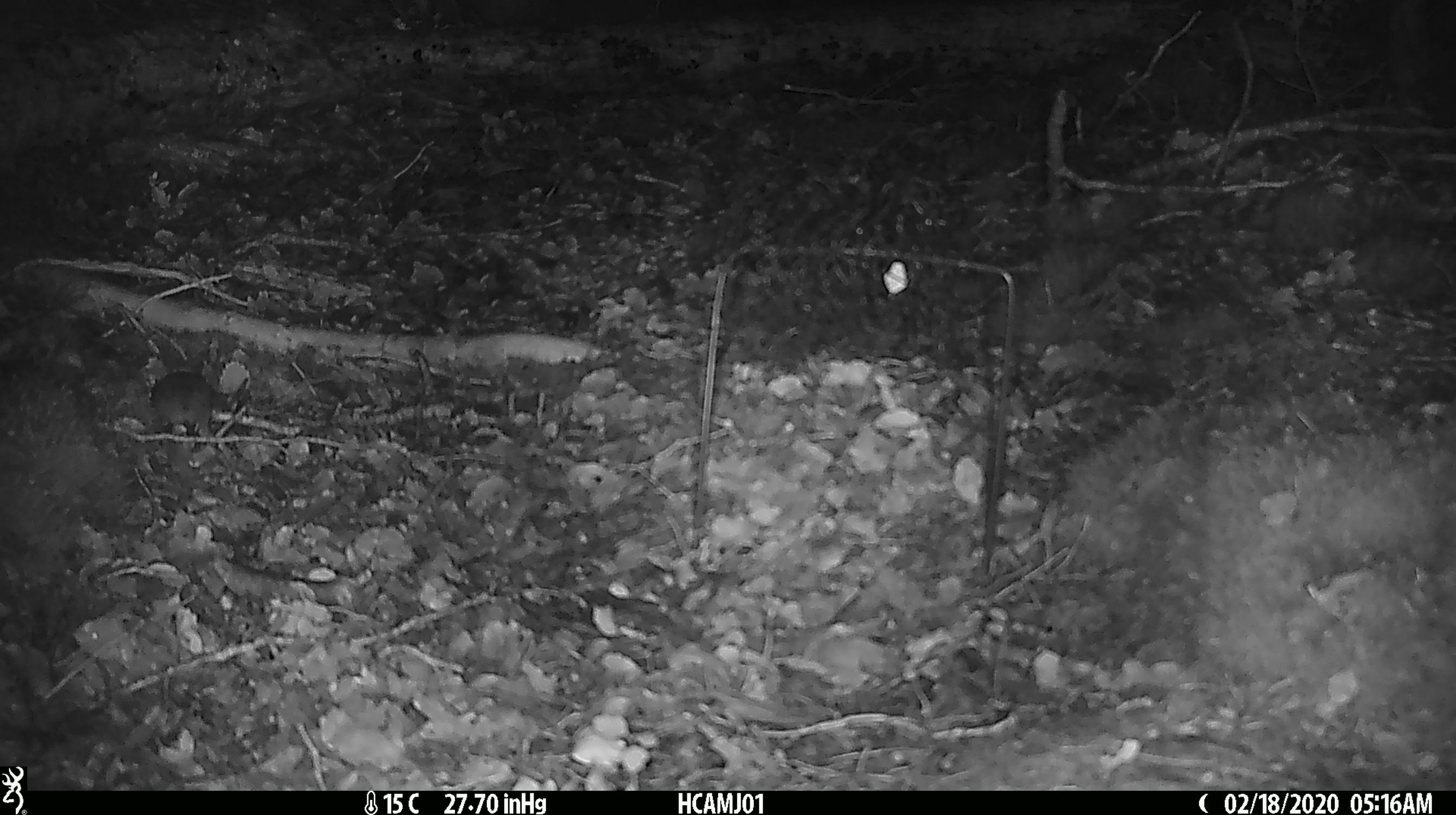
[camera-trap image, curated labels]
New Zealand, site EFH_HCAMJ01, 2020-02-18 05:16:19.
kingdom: Animalia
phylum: Chordata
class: Mammalia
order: Rodentia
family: Muridae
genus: Mus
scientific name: Mus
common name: mouse